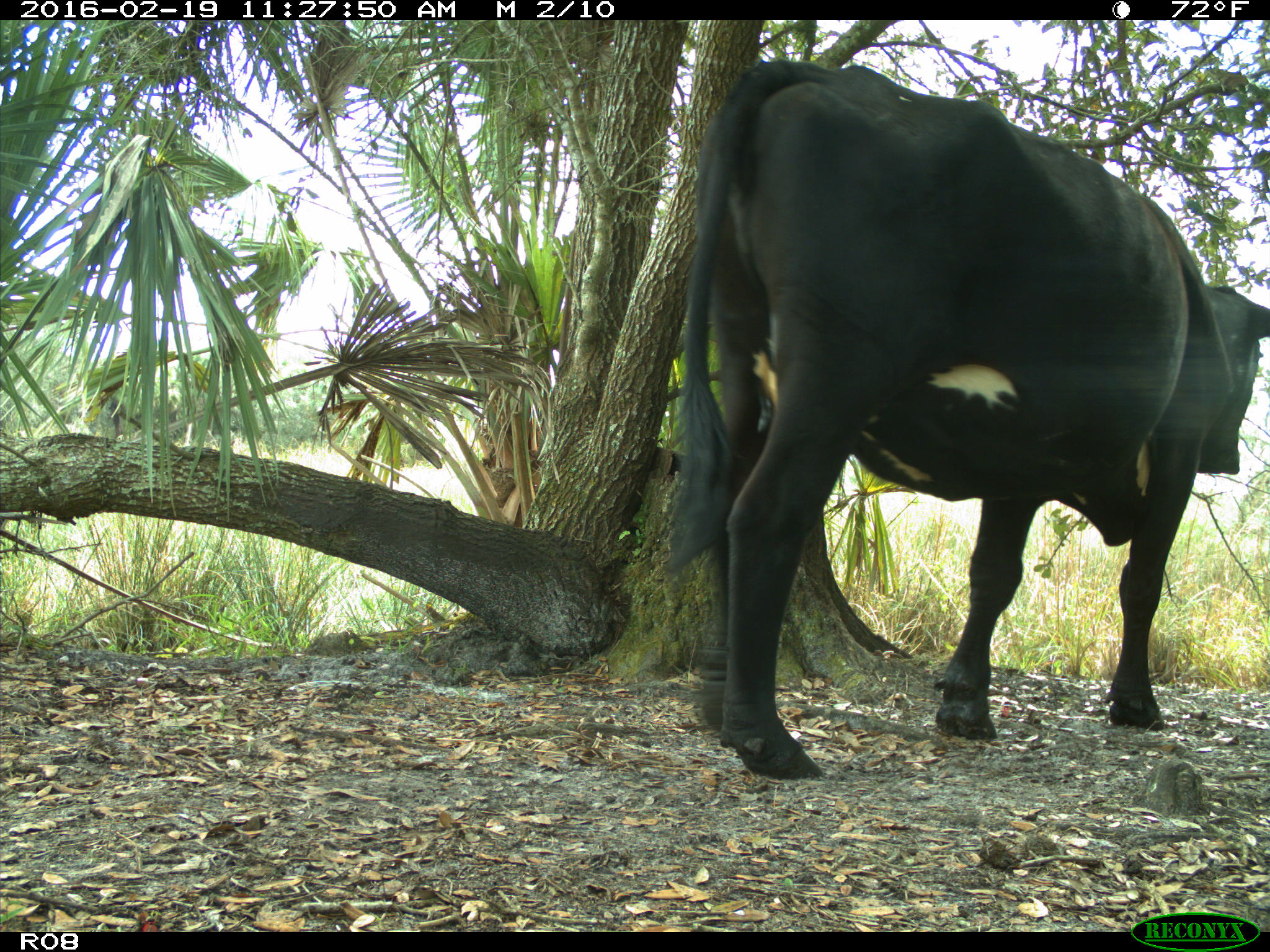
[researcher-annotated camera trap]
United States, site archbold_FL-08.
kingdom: Animalia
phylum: Chordata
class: Mammalia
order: Artiodactyla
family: Bovidae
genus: Bos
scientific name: Bos taurus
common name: domestic cow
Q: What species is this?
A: Bos taurus (domestic cow).